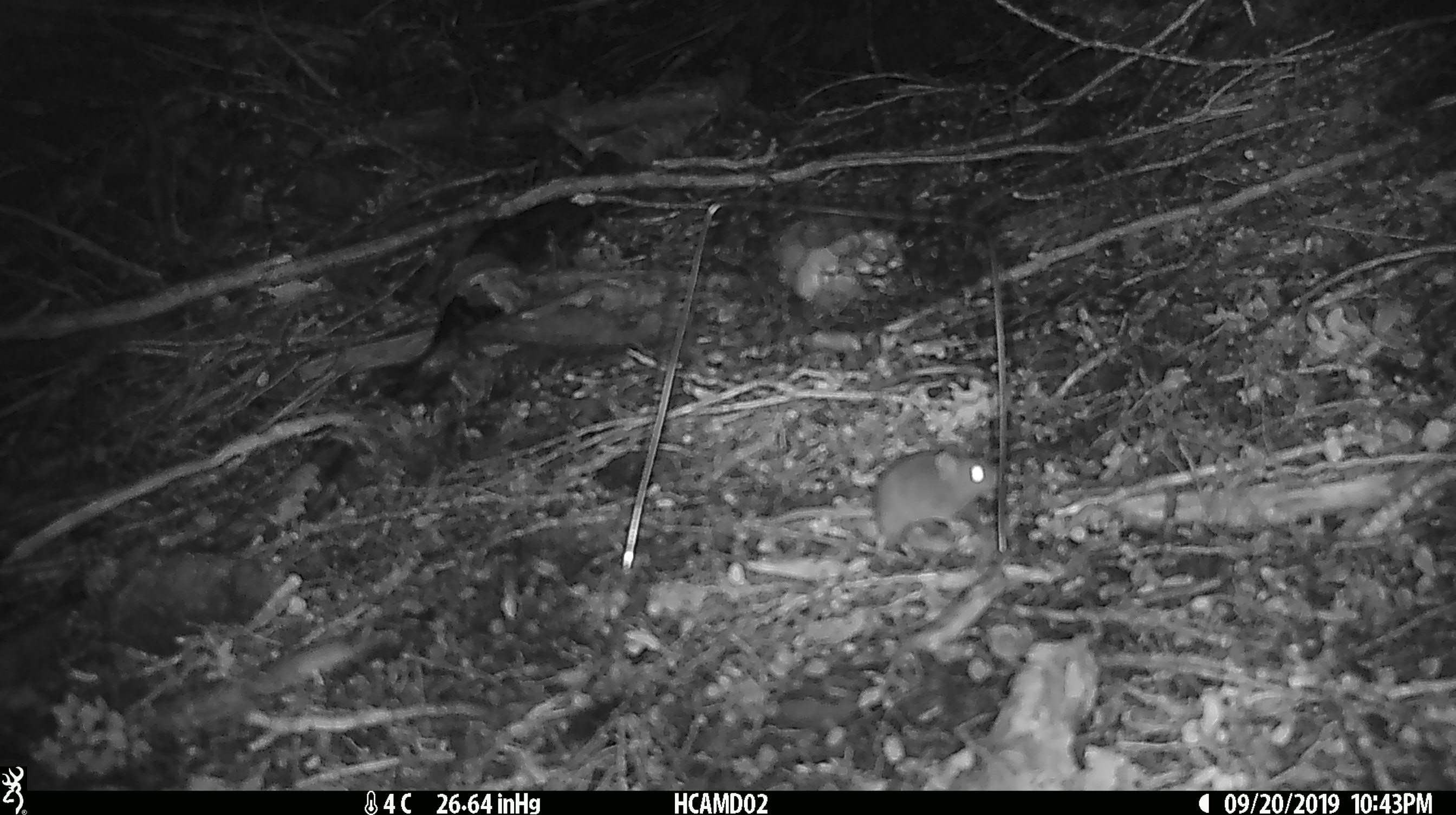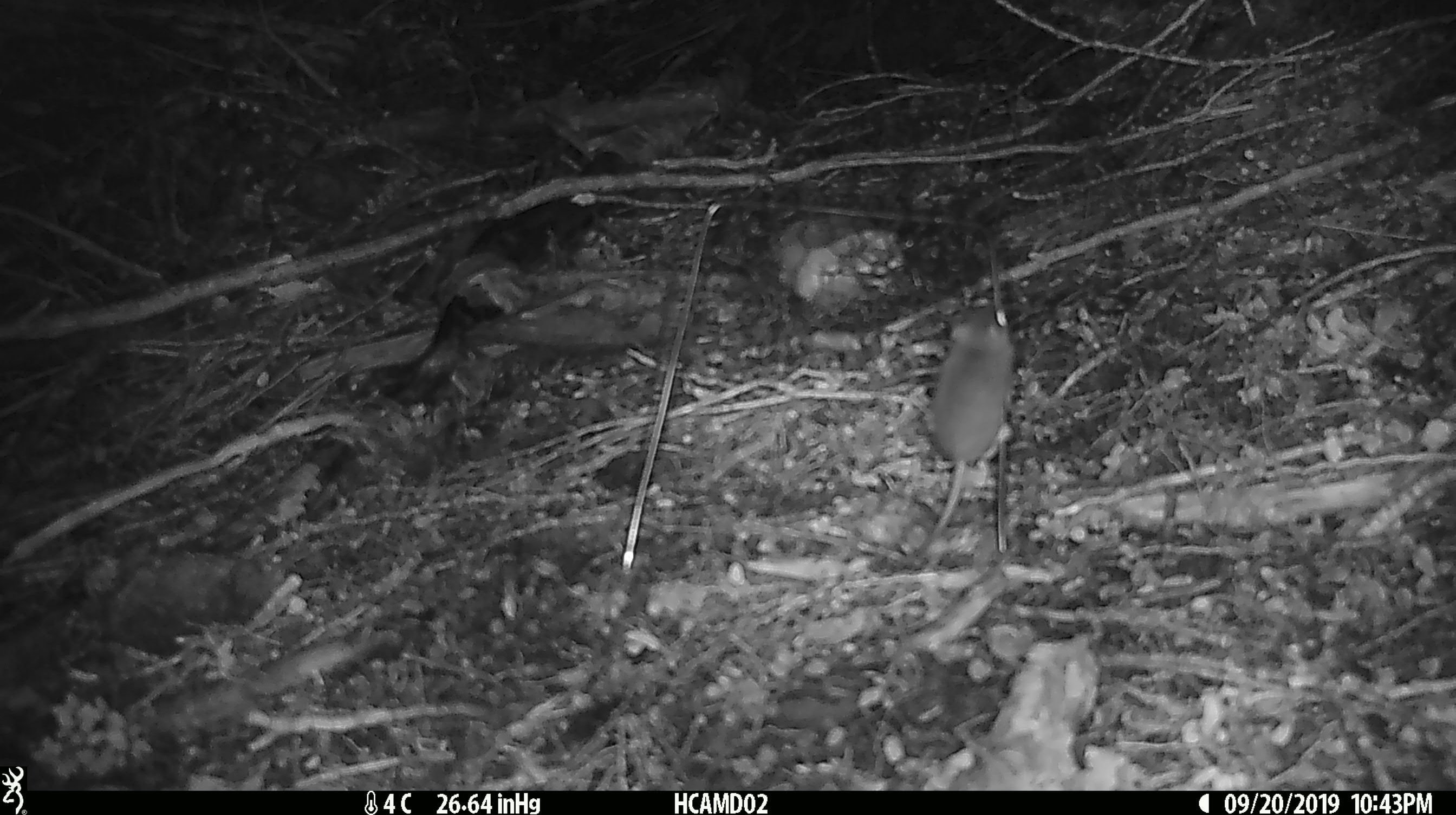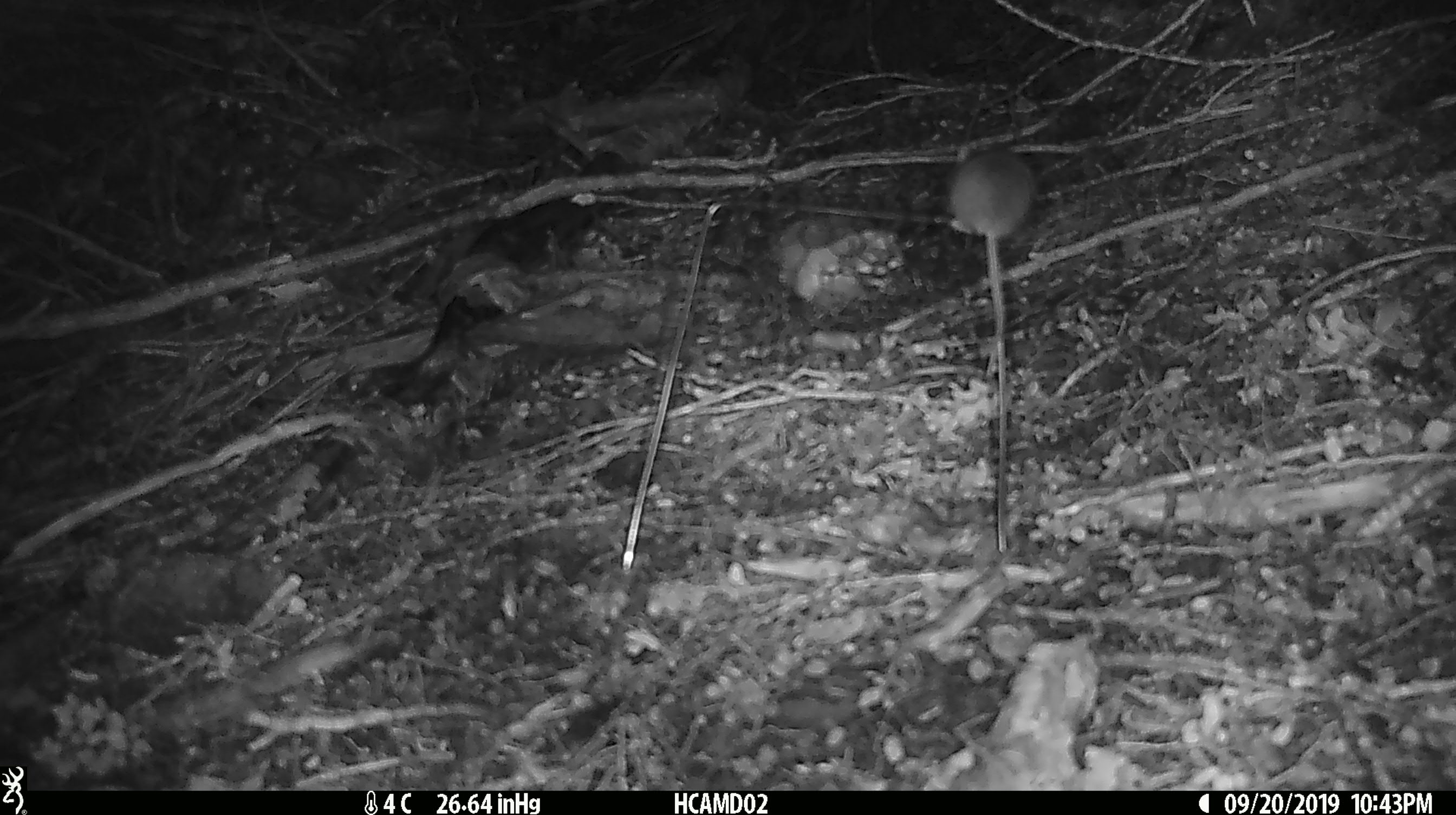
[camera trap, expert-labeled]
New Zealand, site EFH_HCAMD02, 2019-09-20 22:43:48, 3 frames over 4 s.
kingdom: Animalia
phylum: Chordata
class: Mammalia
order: Rodentia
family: Muridae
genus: Mus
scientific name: Mus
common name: mouse